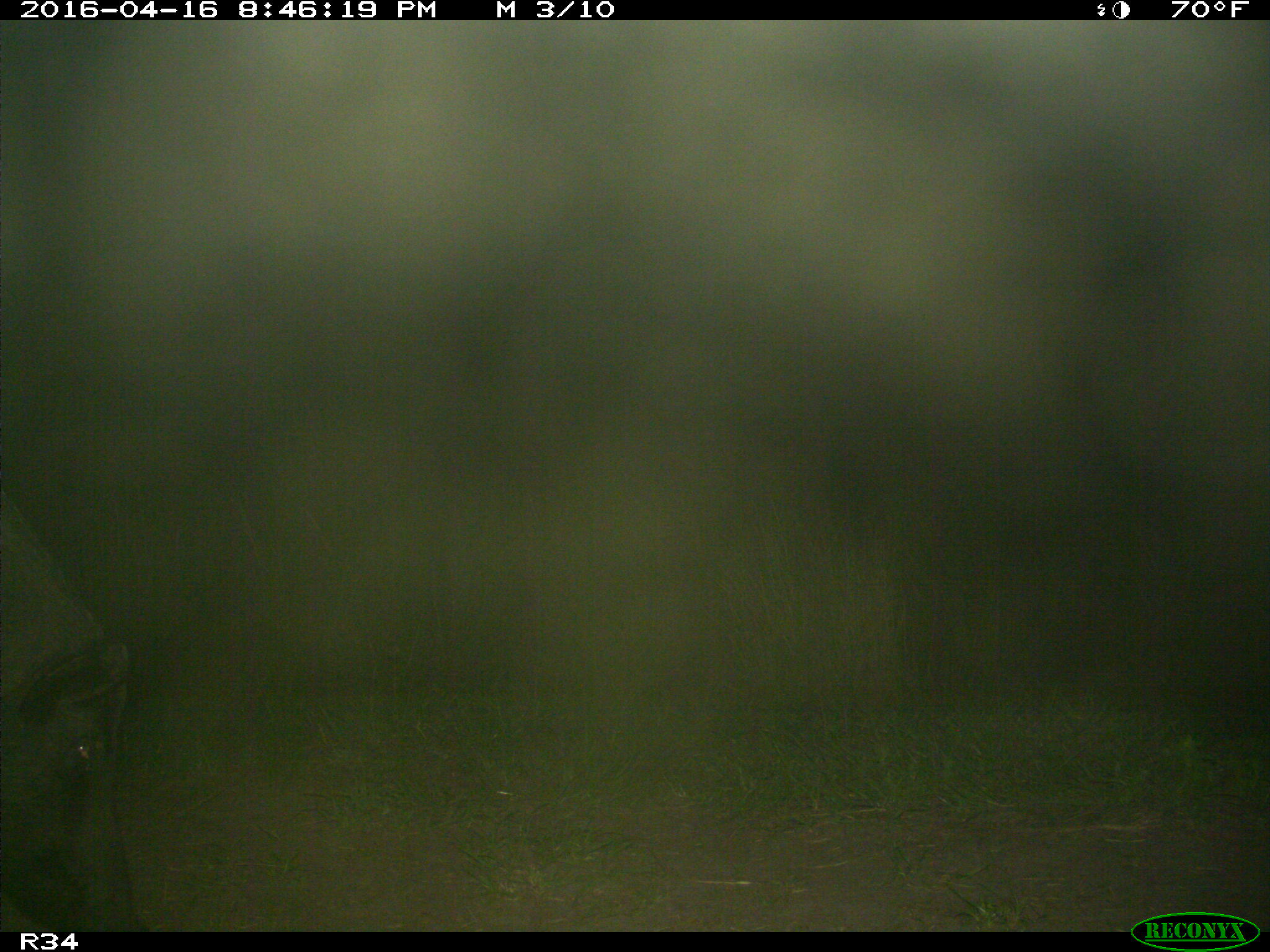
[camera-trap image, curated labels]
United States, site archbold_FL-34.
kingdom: Animalia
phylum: Chordata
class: Mammalia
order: Artiodactyla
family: Suidae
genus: Sus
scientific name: Sus scrofa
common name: wild boar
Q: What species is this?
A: Sus scrofa (wild boar).